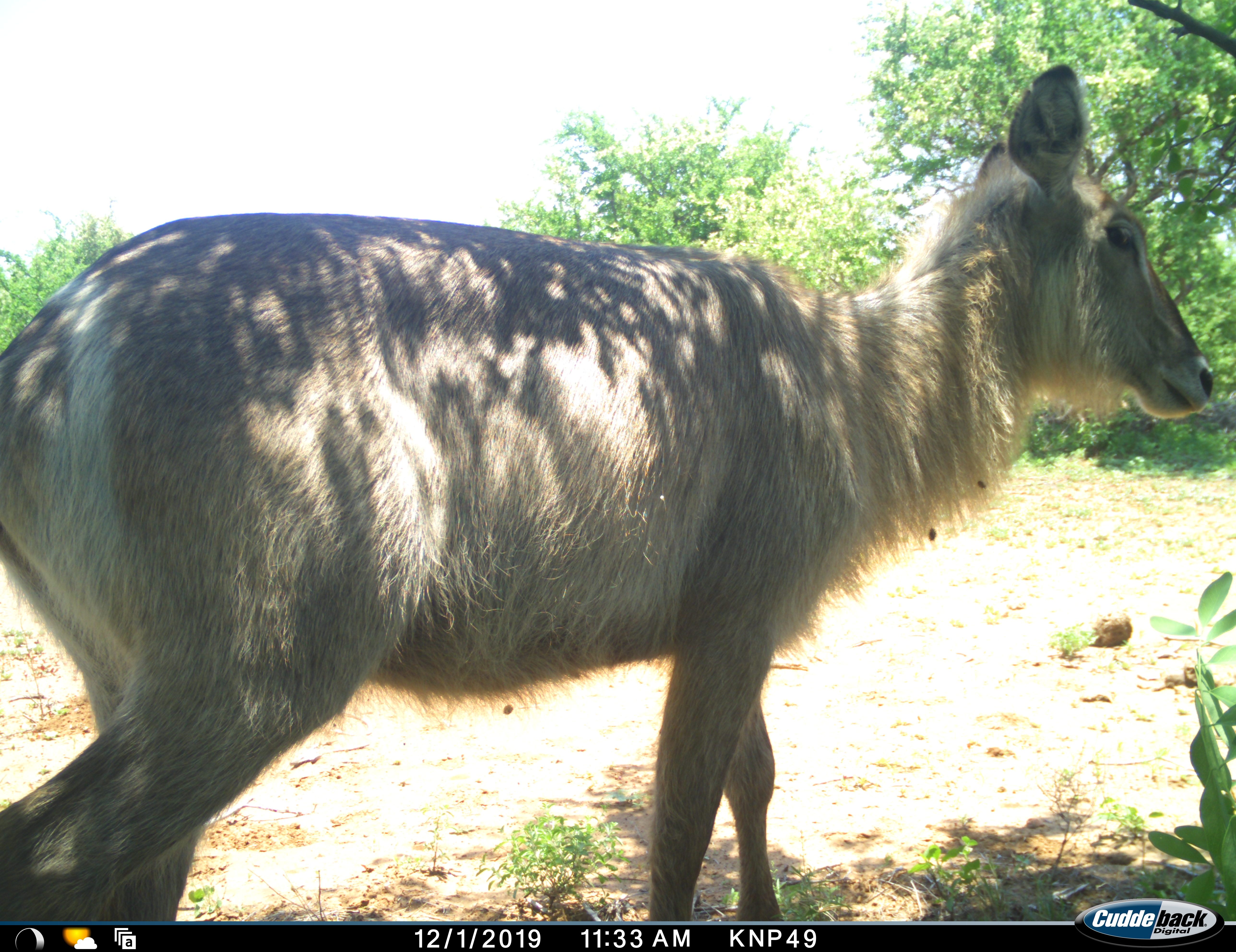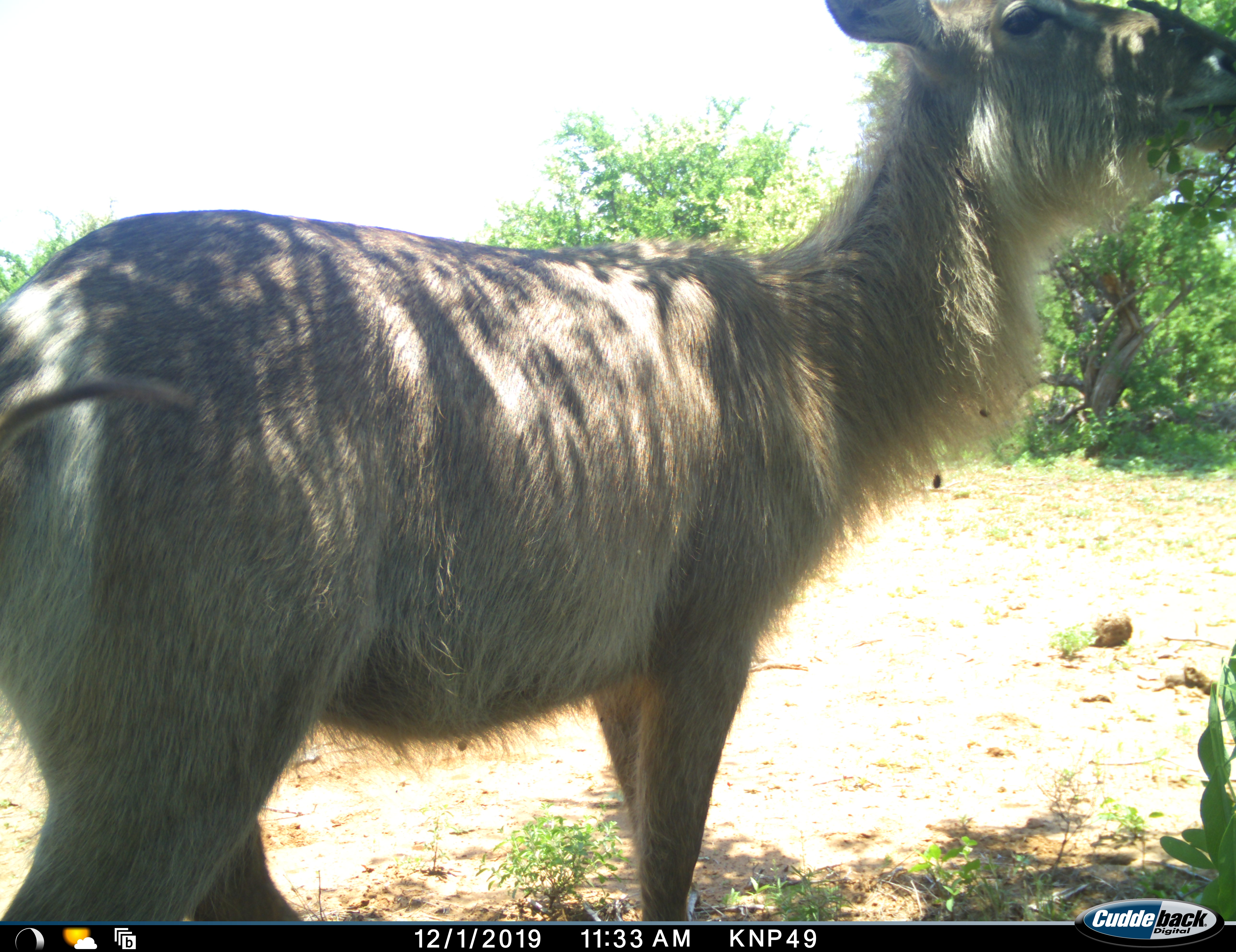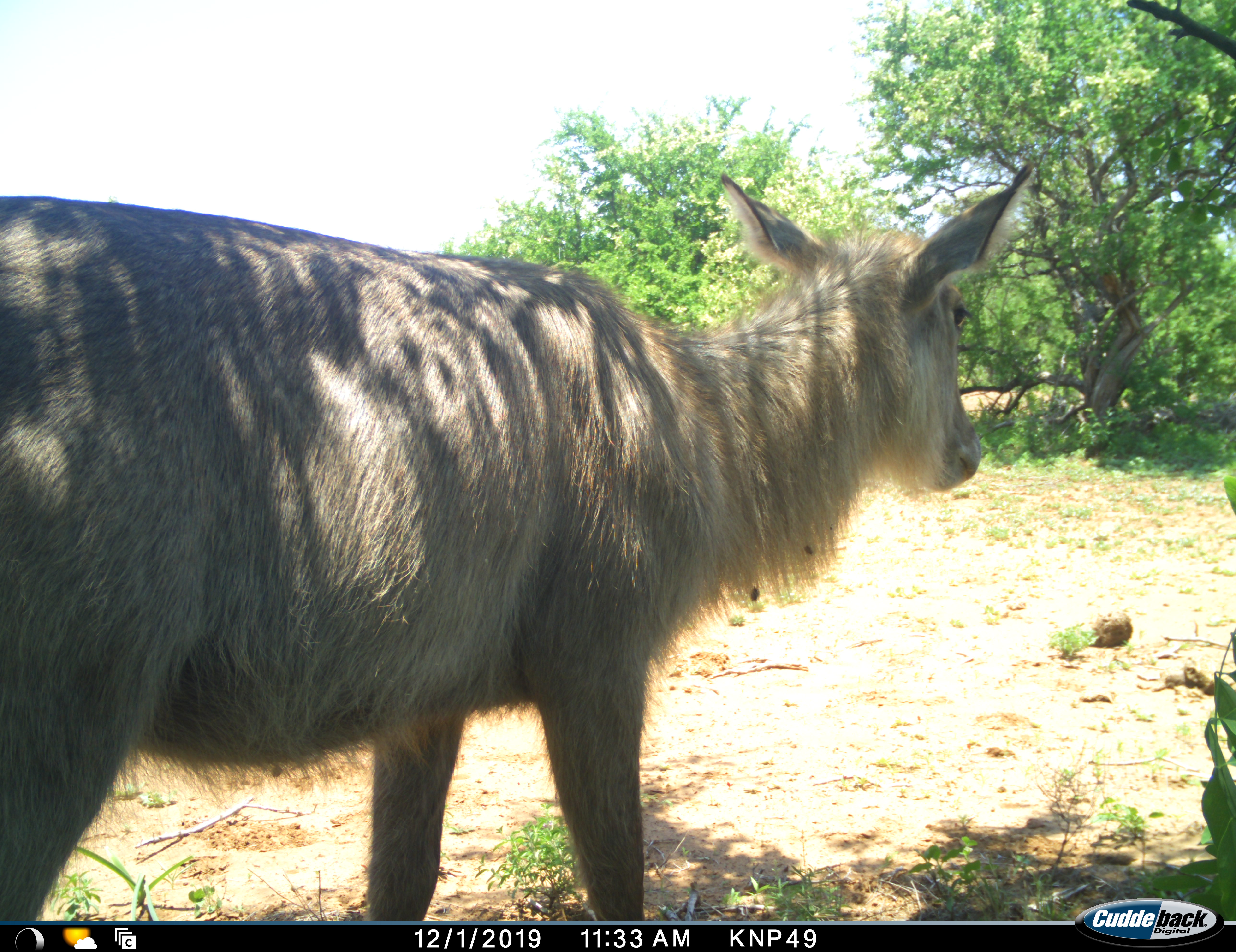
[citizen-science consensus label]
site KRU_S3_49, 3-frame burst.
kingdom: Animalia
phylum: Chordata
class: Mammalia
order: Artiodactyla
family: Bovidae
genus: Kobus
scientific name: Kobus ellipsiprymnus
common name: waterbuck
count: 1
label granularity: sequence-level